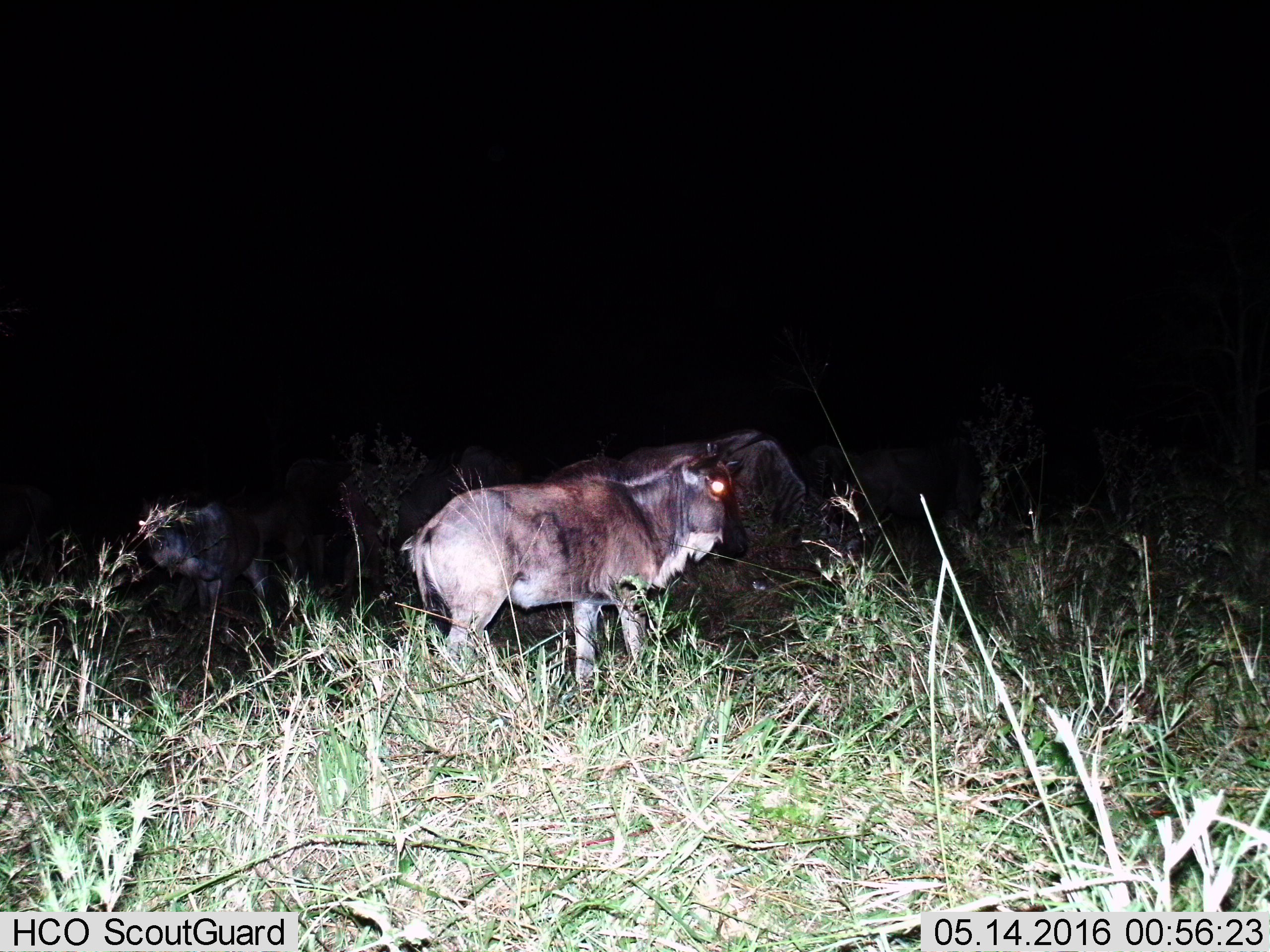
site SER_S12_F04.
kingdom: Animalia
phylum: Chordata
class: Mammalia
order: Artiodactyla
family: Bovidae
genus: Connochaetes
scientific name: Connochaetes taurinus taurinus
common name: blue wildebeest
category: wildebeestblue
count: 3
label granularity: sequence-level